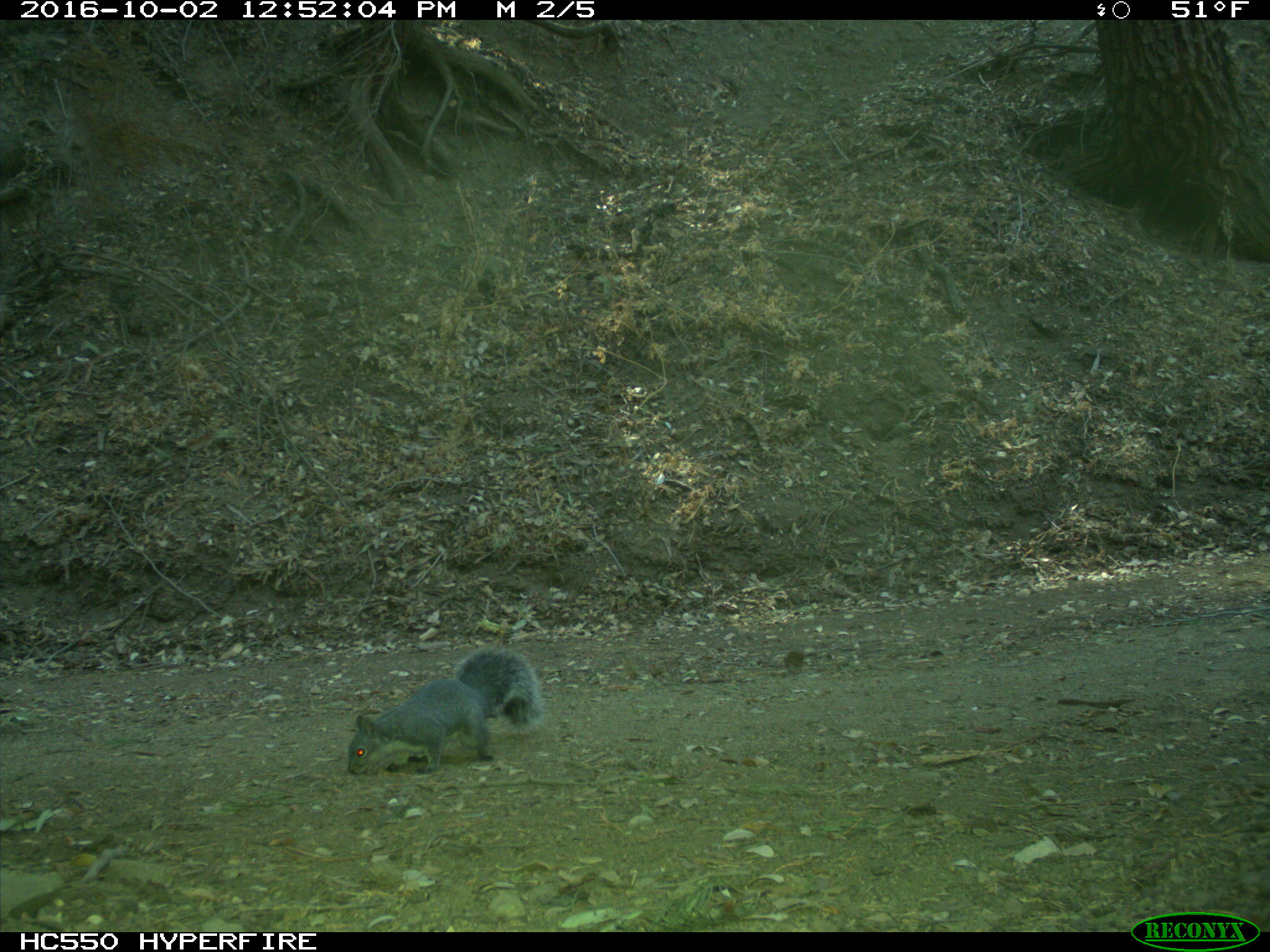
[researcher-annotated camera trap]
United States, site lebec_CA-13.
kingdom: Animalia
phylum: Chordata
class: Mammalia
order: Rodentia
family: Sciuridae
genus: Sciurus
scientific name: Sciurus carolinensis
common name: eastern gray squirrel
Sciurus carolinensis (eastern gray squirrel).